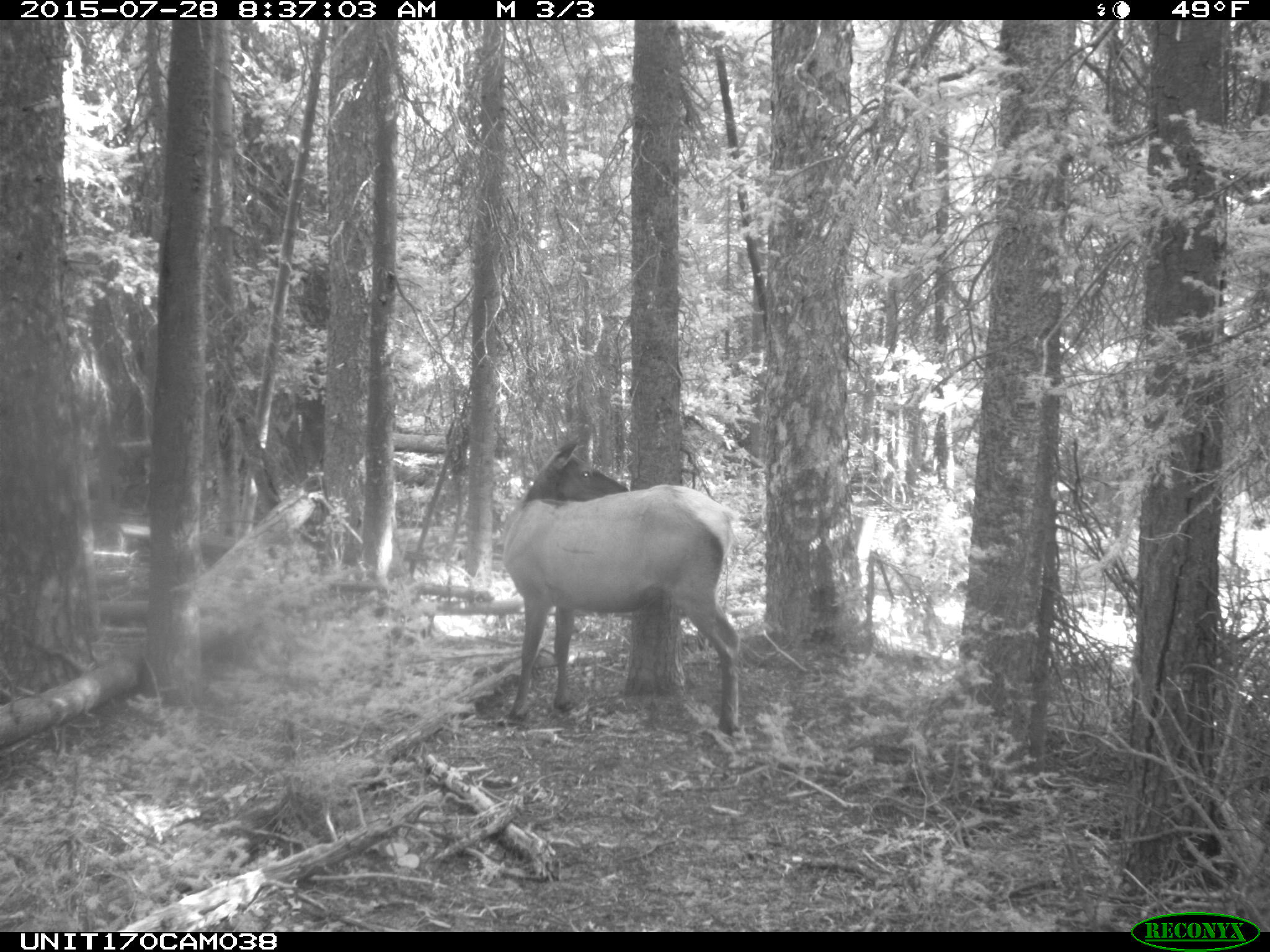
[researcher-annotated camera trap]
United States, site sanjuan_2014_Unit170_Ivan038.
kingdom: Animalia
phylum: Chordata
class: Mammalia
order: Artiodactyla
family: Cervidae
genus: Cervus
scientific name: Cervus elaphus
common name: red deer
Cervus elaphus (red deer).